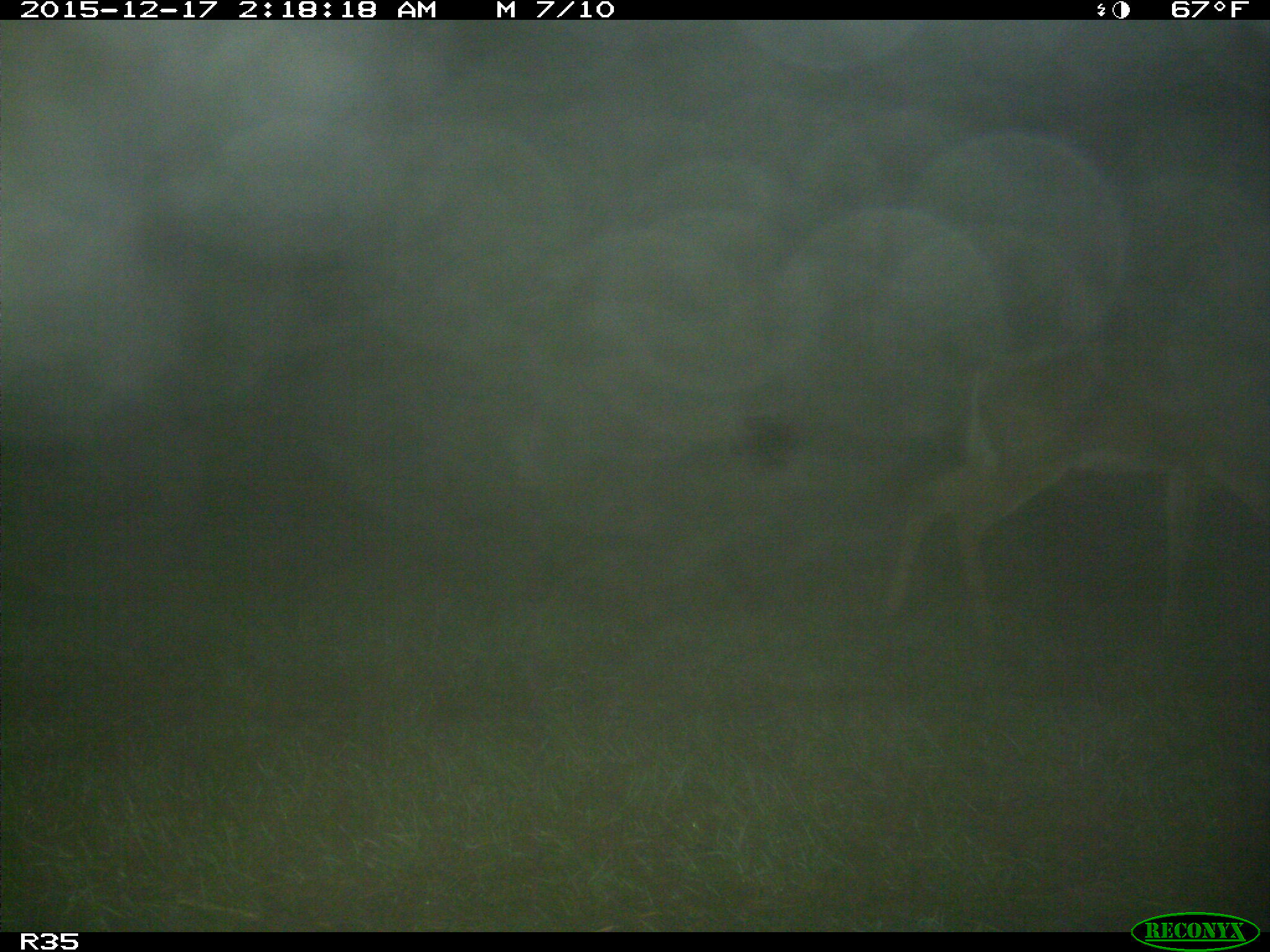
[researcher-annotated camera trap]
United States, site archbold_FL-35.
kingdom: Animalia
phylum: Chordata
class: Mammalia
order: Artiodactyla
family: Cervidae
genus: Odocoileus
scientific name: Odocoileus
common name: deer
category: unidentified deer